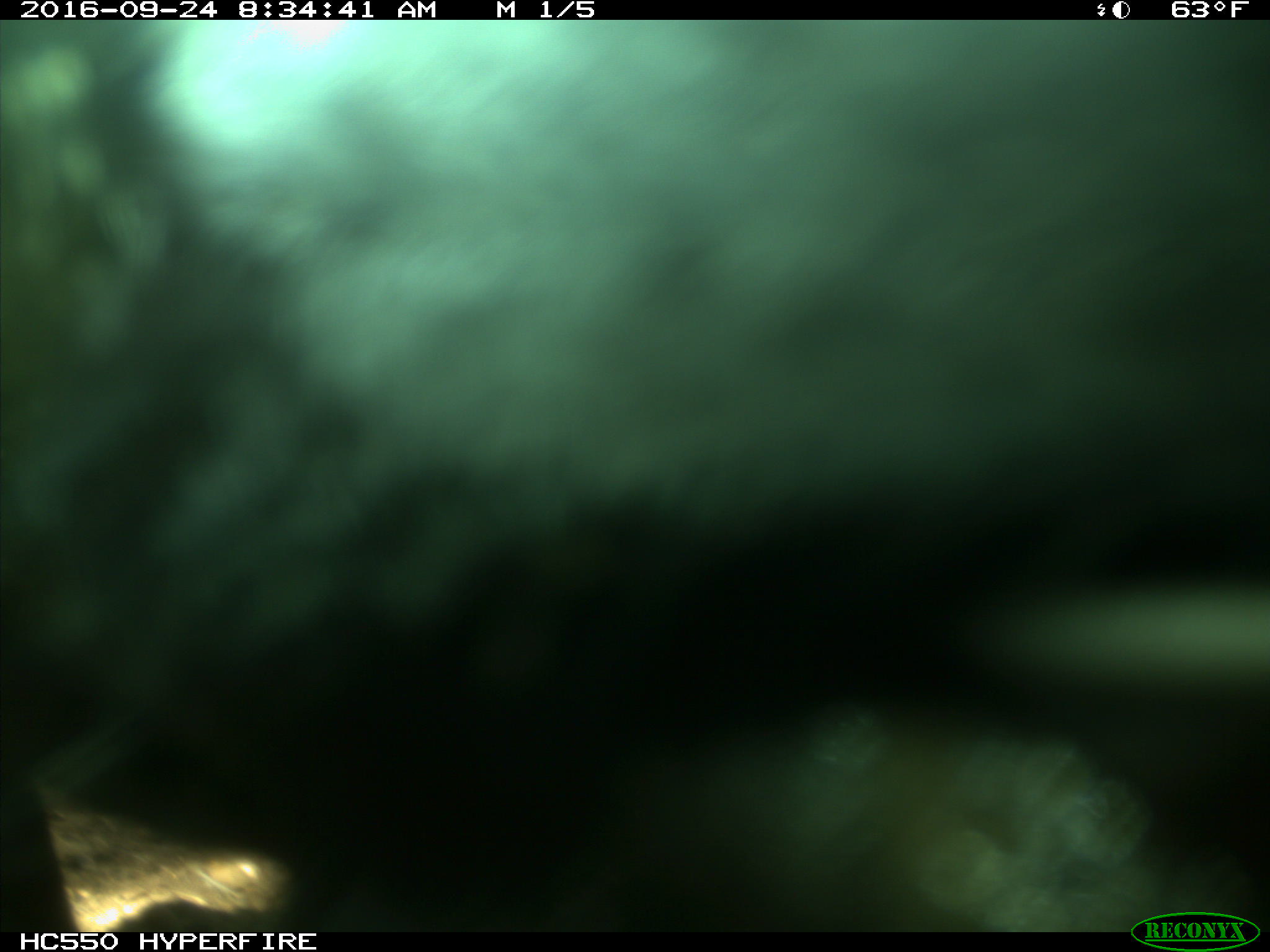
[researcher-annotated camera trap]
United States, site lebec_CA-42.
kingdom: Animalia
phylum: Chordata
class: Mammalia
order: Artiodactyla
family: Bovidae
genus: Bos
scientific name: Bos taurus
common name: domestic cow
Bos taurus (domestic cow).